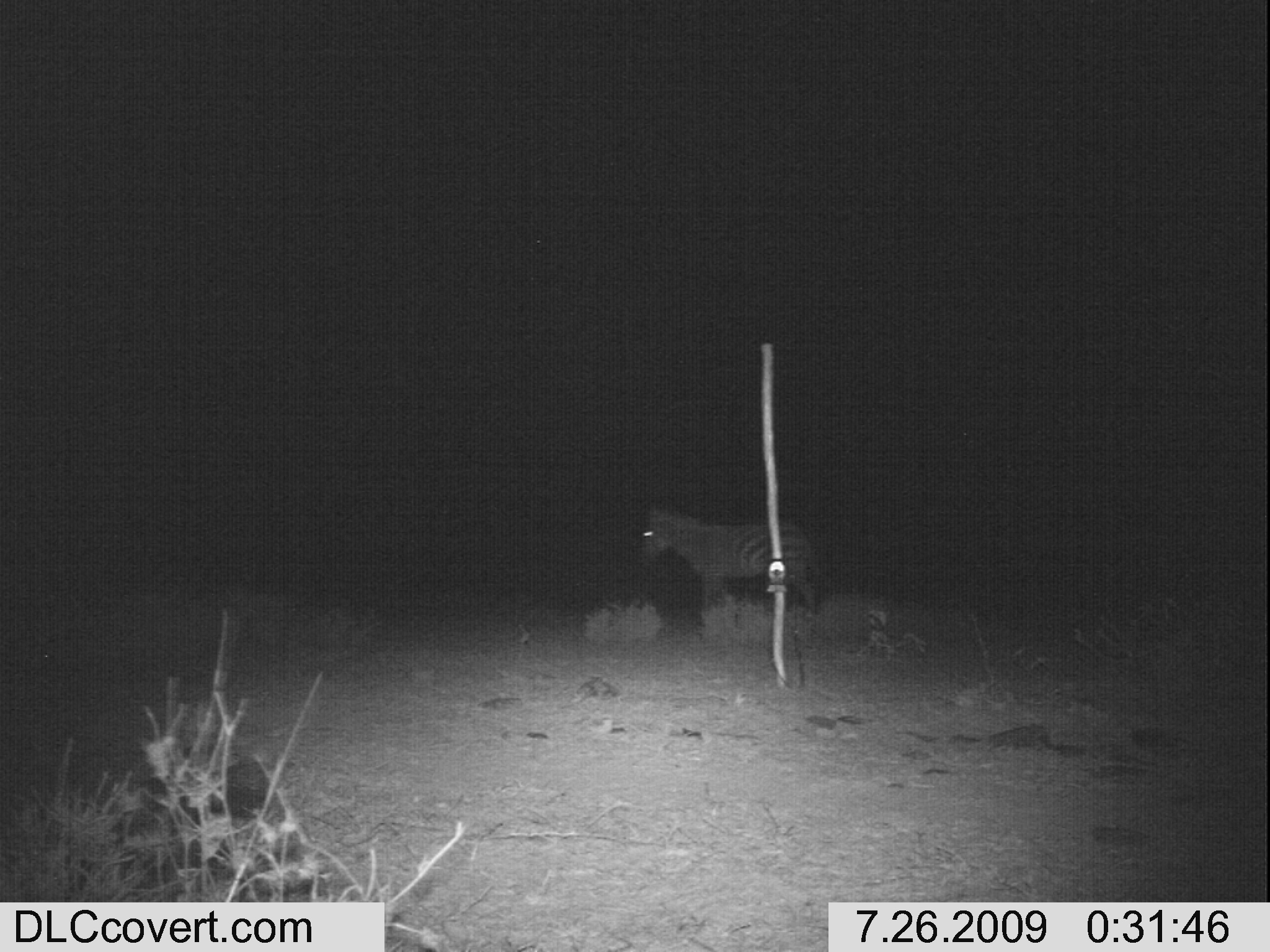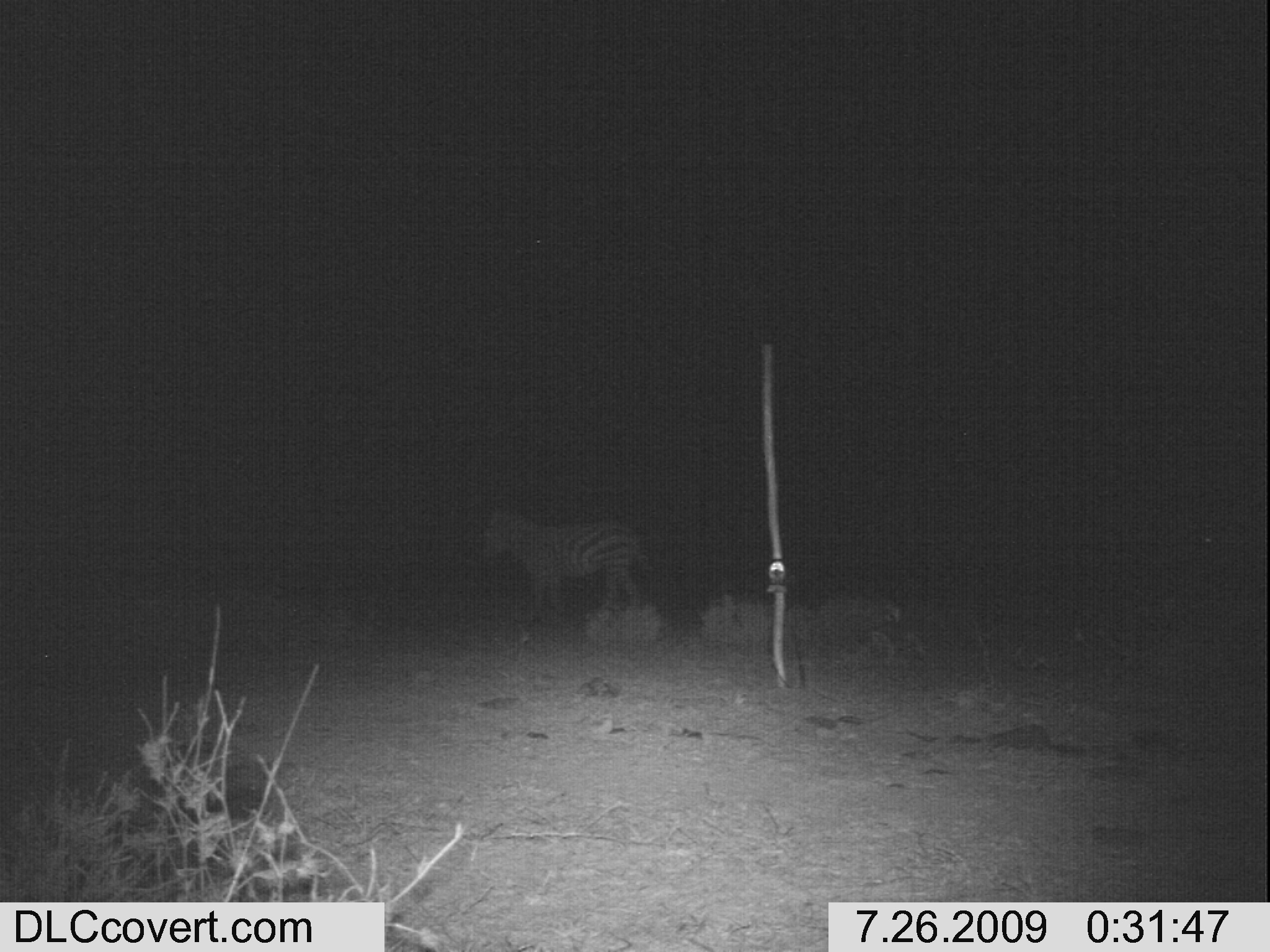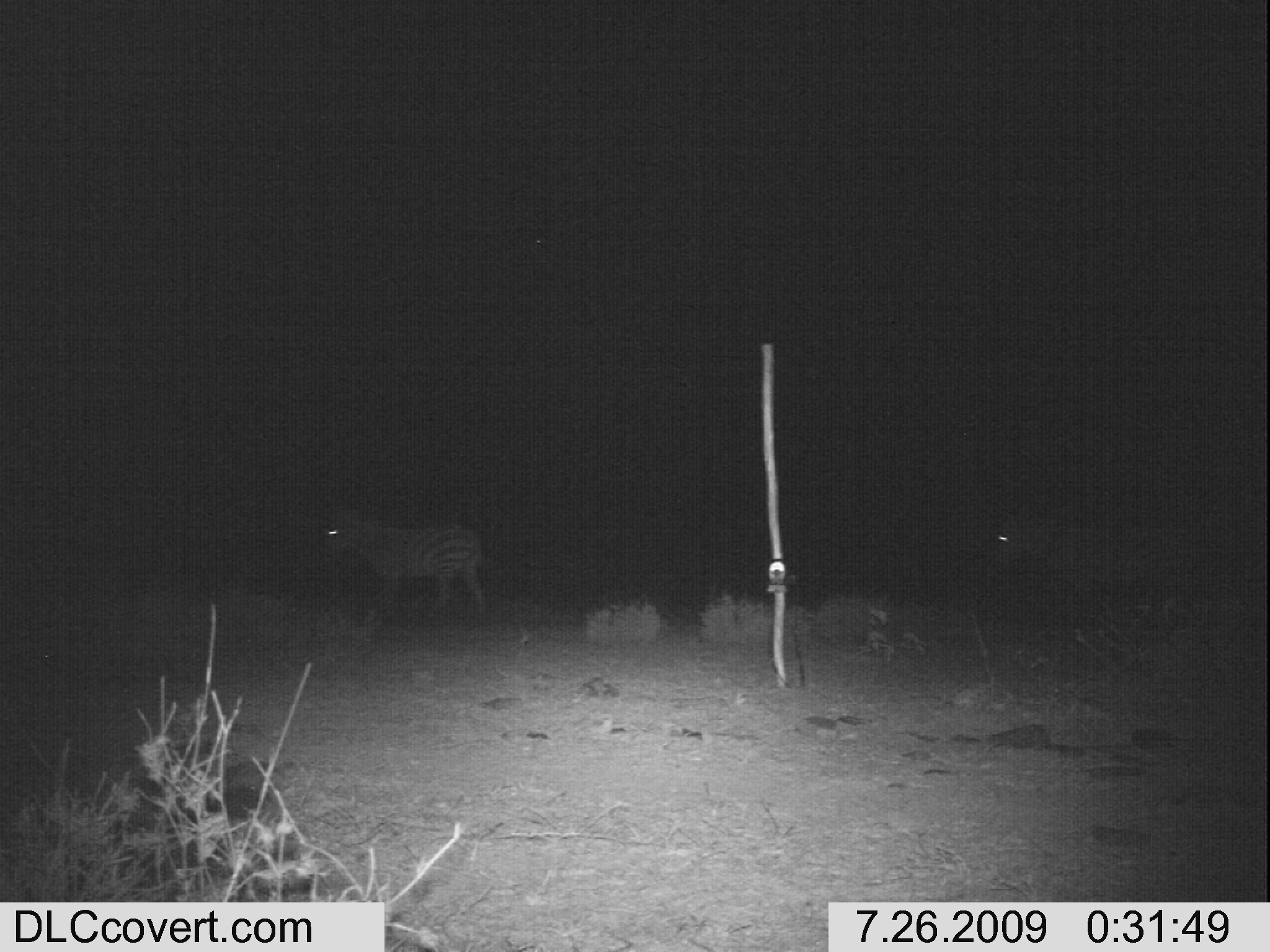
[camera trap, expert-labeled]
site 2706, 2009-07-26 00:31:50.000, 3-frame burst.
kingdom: Animalia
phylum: Chordata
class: Mammalia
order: Perissodactyla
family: Equidae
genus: Equus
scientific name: Equus quagga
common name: plains zebra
Equus quagga (plains zebra), count 1.